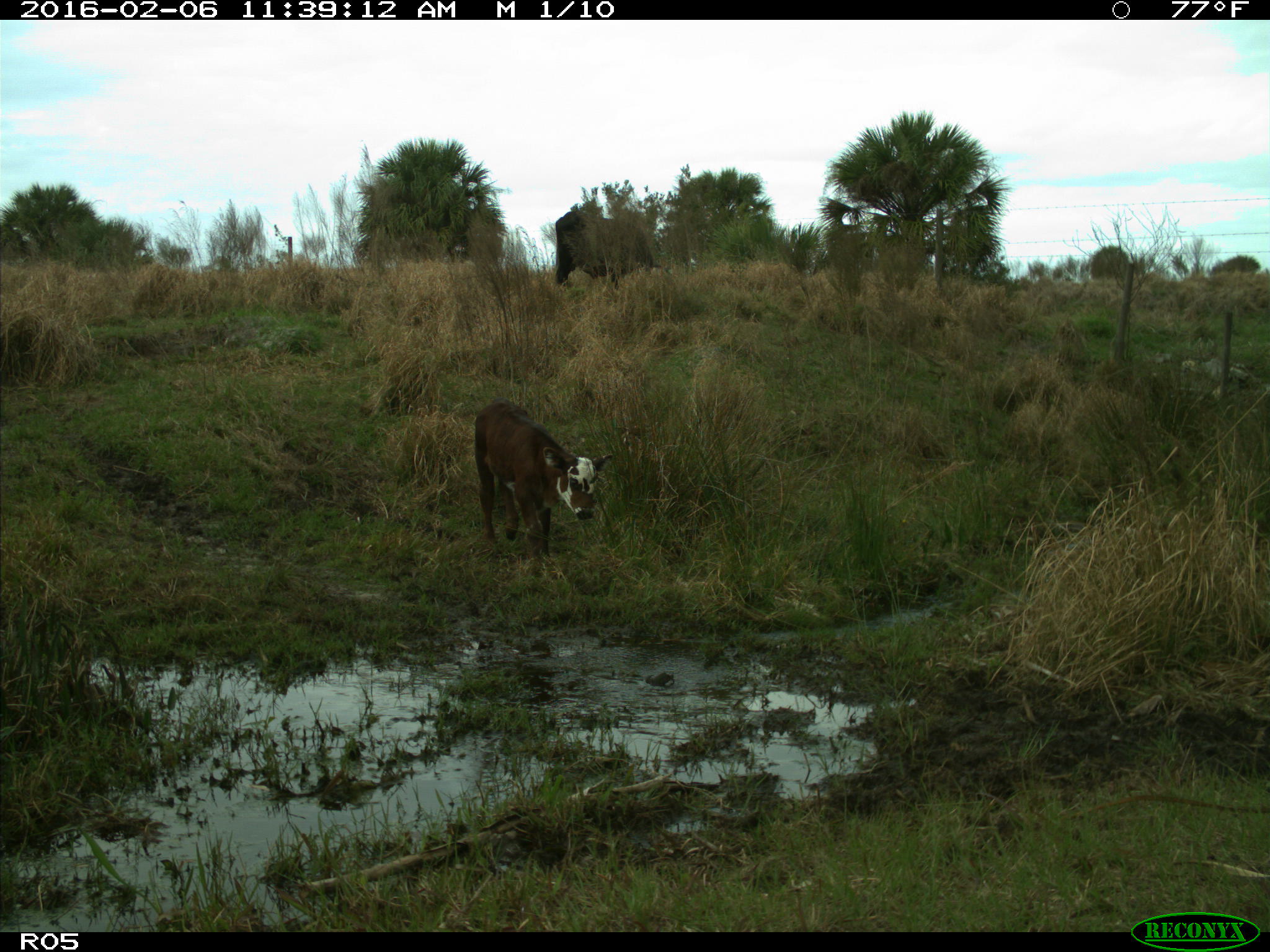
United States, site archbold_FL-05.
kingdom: Animalia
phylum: Chordata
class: Mammalia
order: Artiodactyla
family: Bovidae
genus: Bos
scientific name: Bos taurus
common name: domestic cow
Bos taurus (domestic cow).